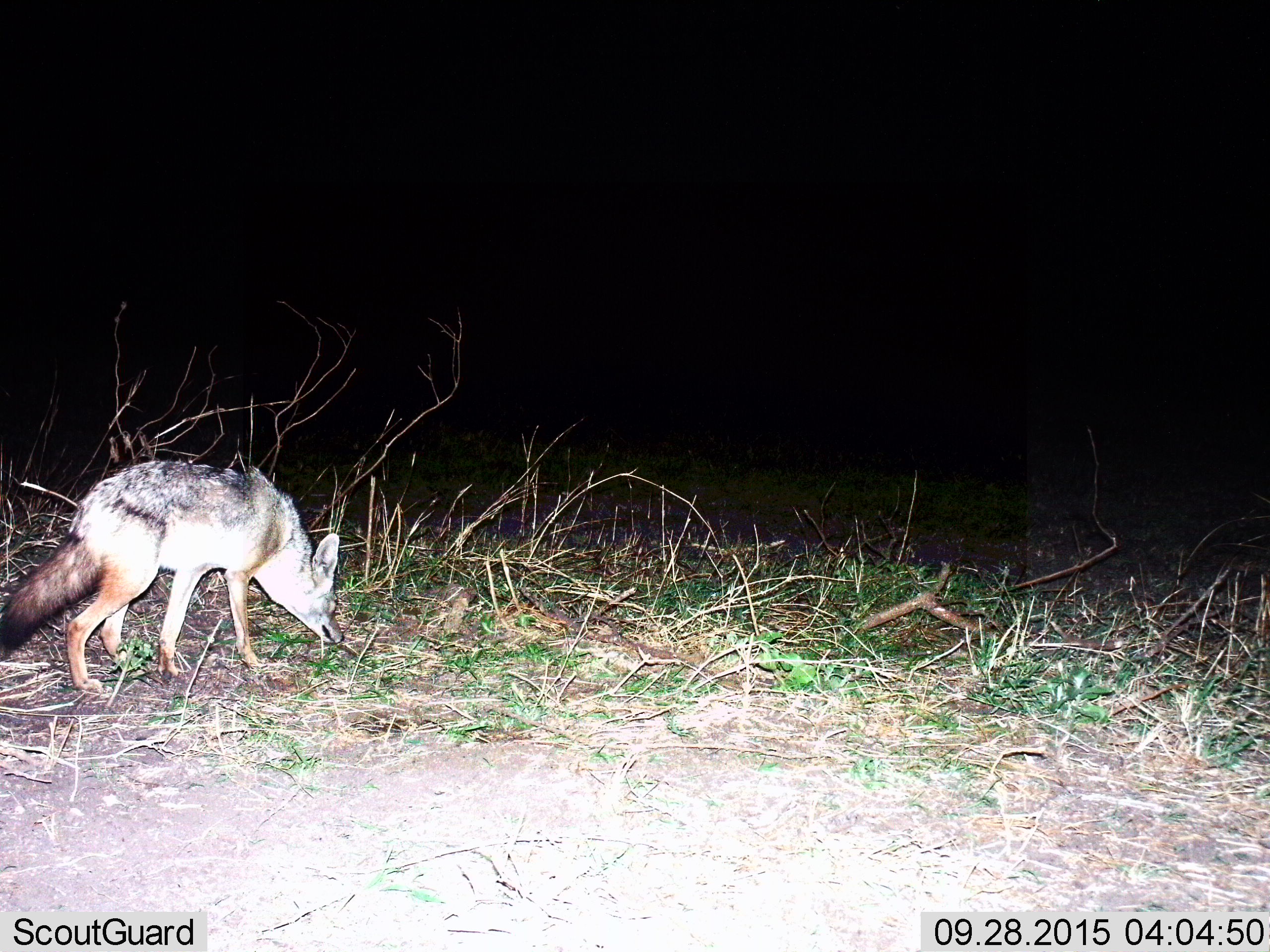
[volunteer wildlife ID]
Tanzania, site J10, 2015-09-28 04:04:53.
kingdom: Animalia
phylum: Chordata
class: Mammalia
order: Carnivora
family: Canidae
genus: Lupulella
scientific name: Lupulella mesomelas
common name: black-backed jackal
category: jackal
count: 1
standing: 0%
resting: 0%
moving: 80%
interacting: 0%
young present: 0%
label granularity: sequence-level